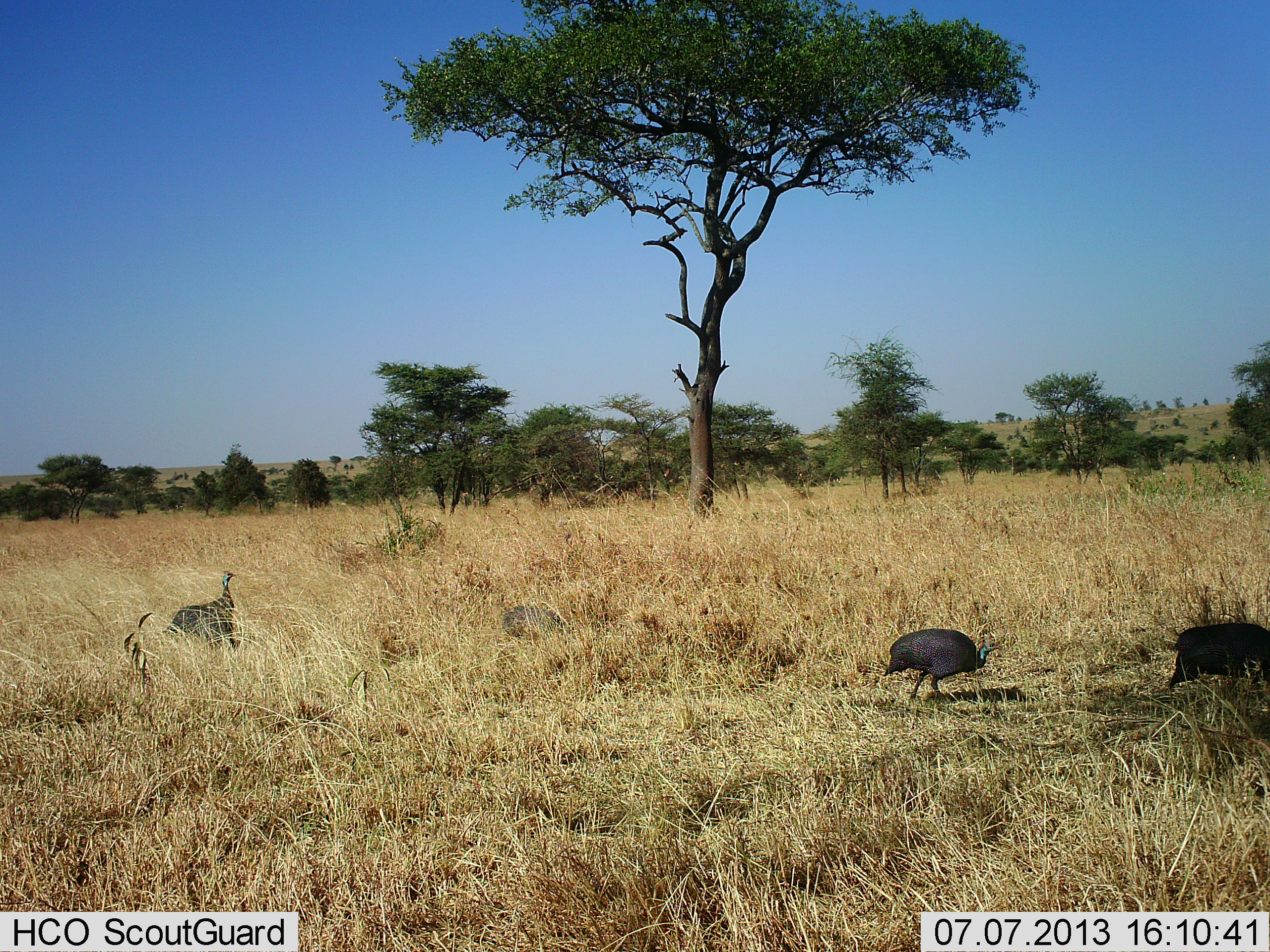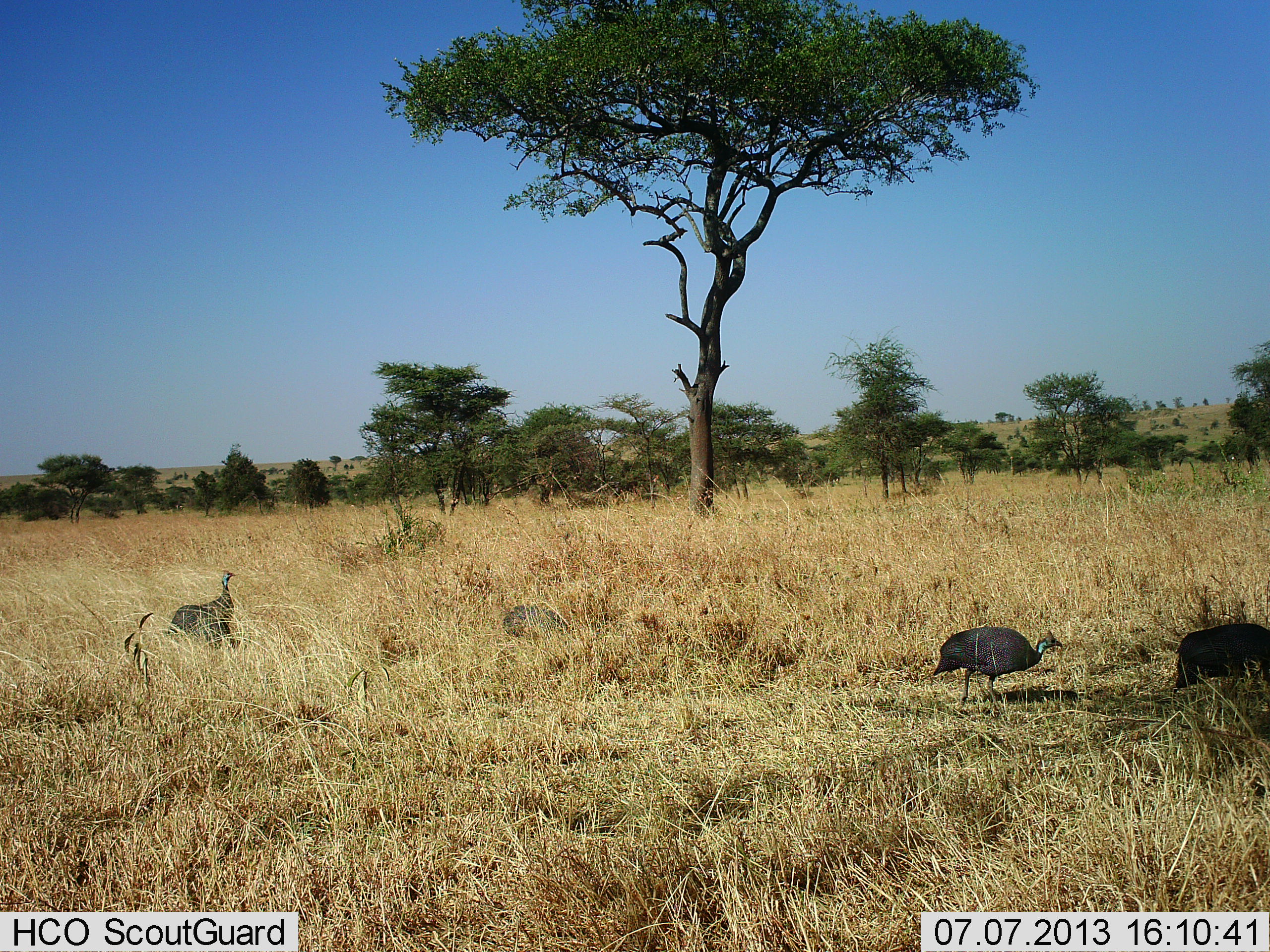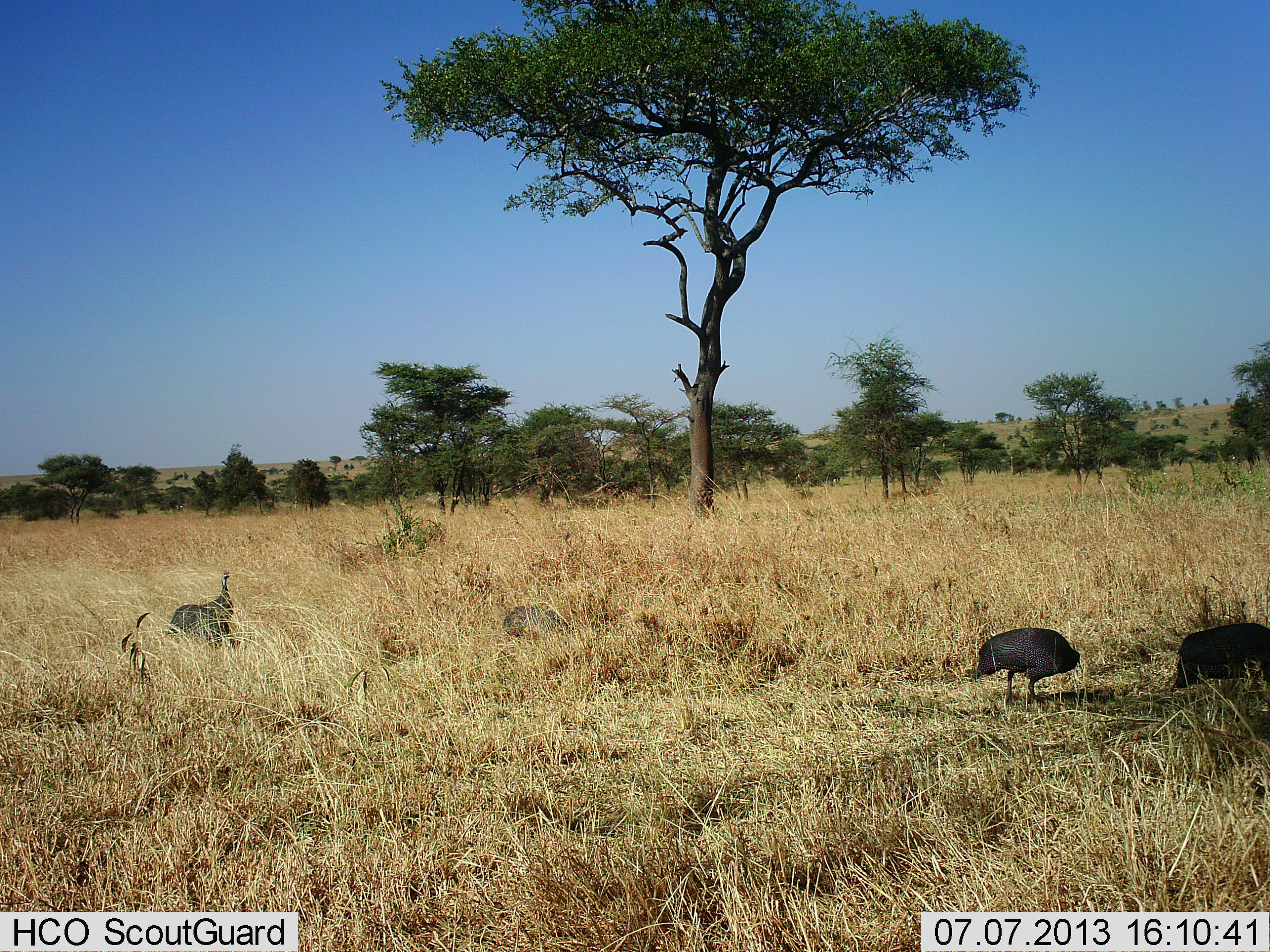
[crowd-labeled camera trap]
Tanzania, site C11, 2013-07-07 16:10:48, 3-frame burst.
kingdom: Animalia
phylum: Chordata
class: Aves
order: Galliformes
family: Numididae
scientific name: Numididae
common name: guinea fowl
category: guineafowl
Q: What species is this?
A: Guineafowl (guinea fowl) (Numididae).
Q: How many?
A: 4.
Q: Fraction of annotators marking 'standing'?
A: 60%.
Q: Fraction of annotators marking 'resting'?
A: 0%.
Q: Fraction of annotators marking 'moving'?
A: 80%.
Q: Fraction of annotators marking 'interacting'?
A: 0%.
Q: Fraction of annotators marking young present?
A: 0%.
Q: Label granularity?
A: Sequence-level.